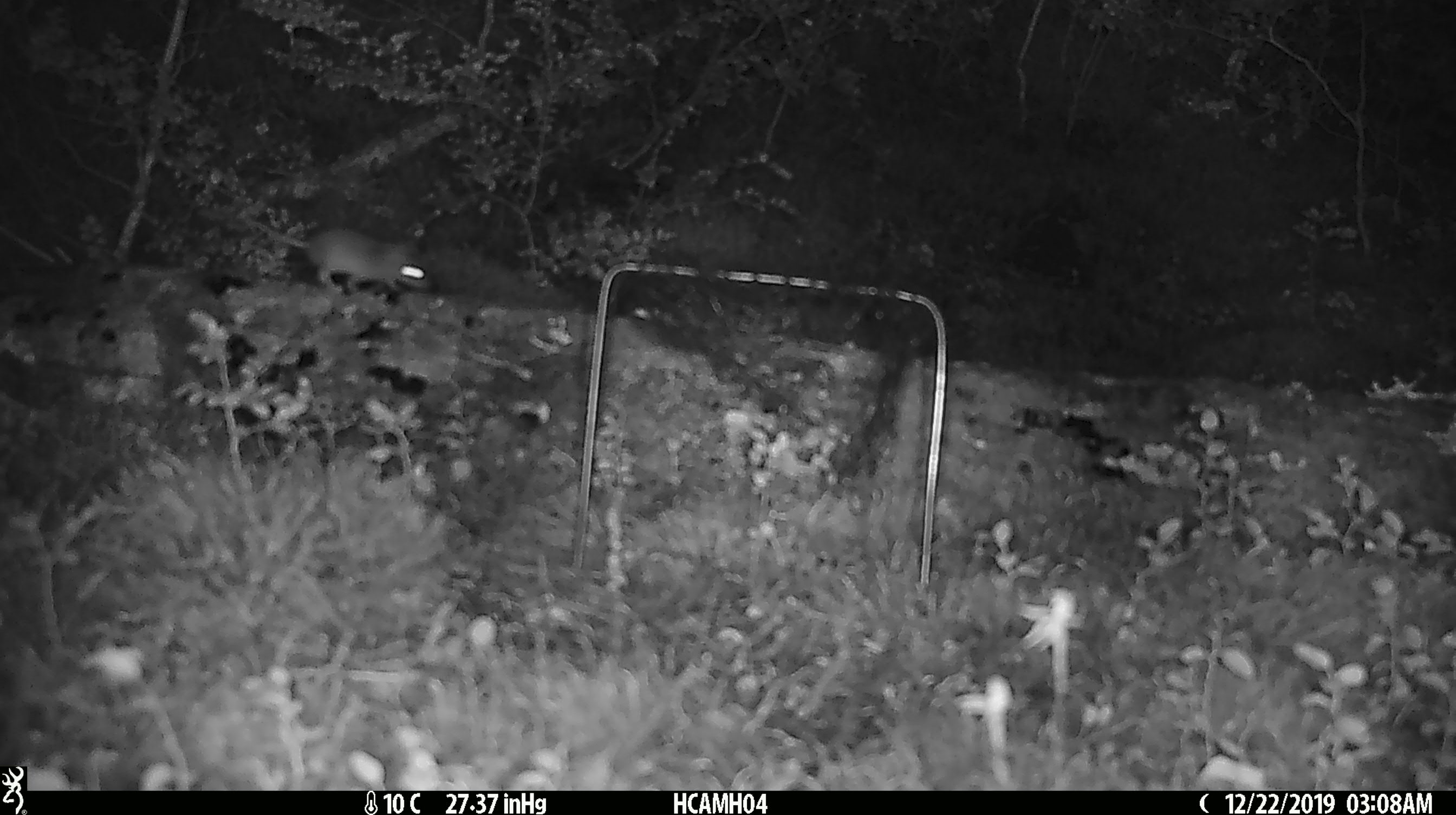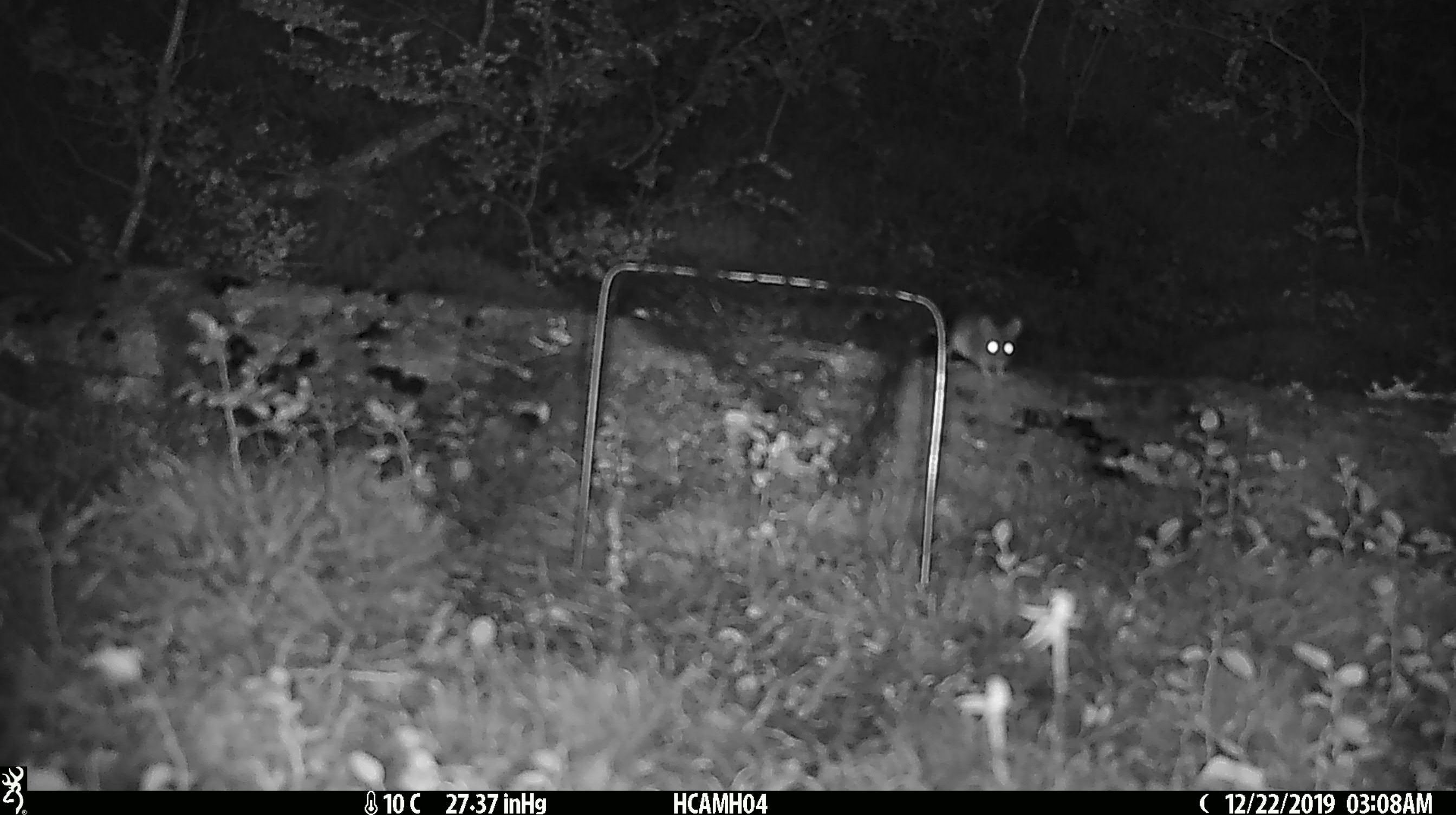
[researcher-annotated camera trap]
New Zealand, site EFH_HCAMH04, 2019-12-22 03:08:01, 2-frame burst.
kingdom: Animalia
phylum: Chordata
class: Mammalia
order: Rodentia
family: Muridae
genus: Mus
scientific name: Mus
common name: mouse